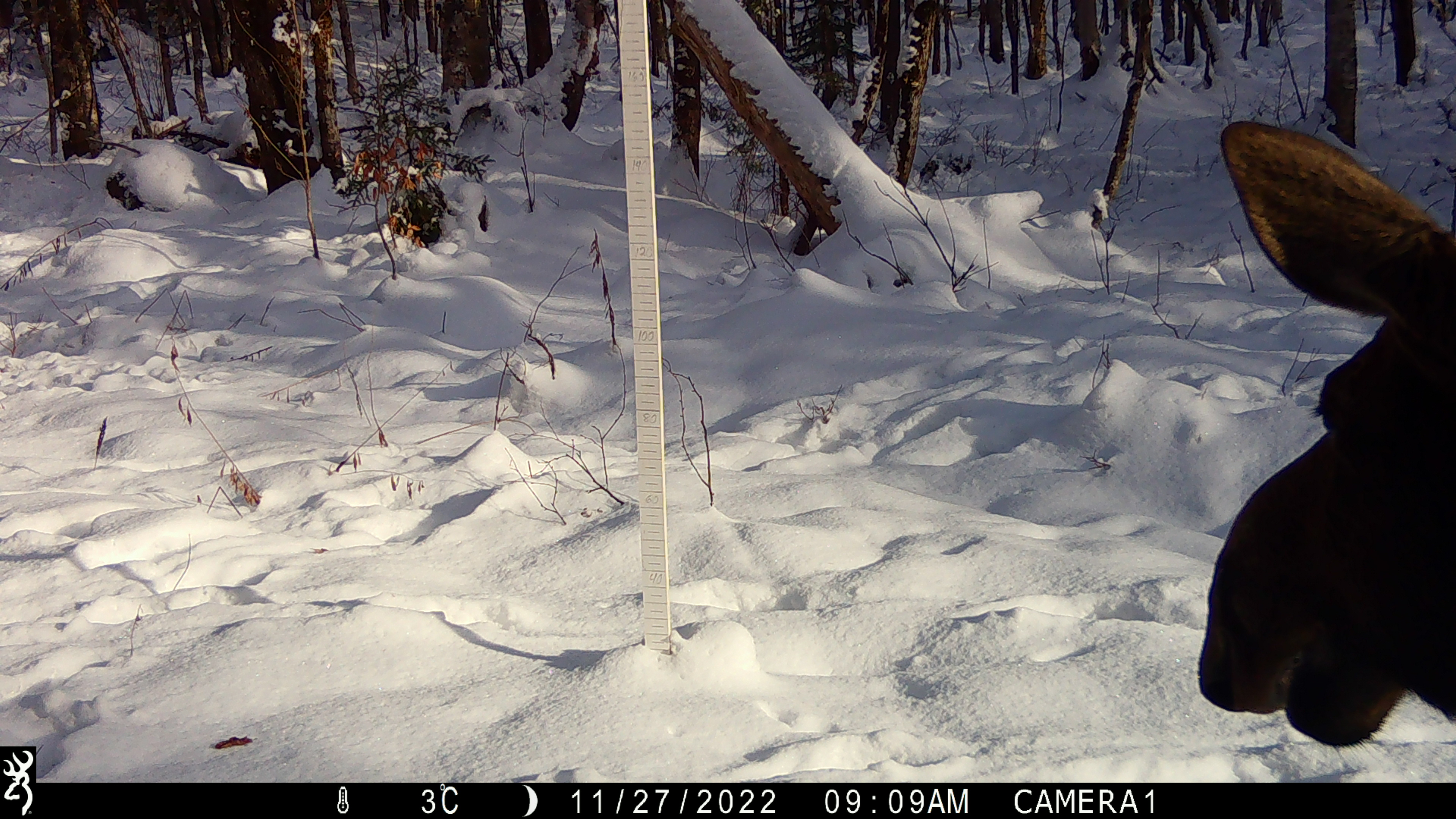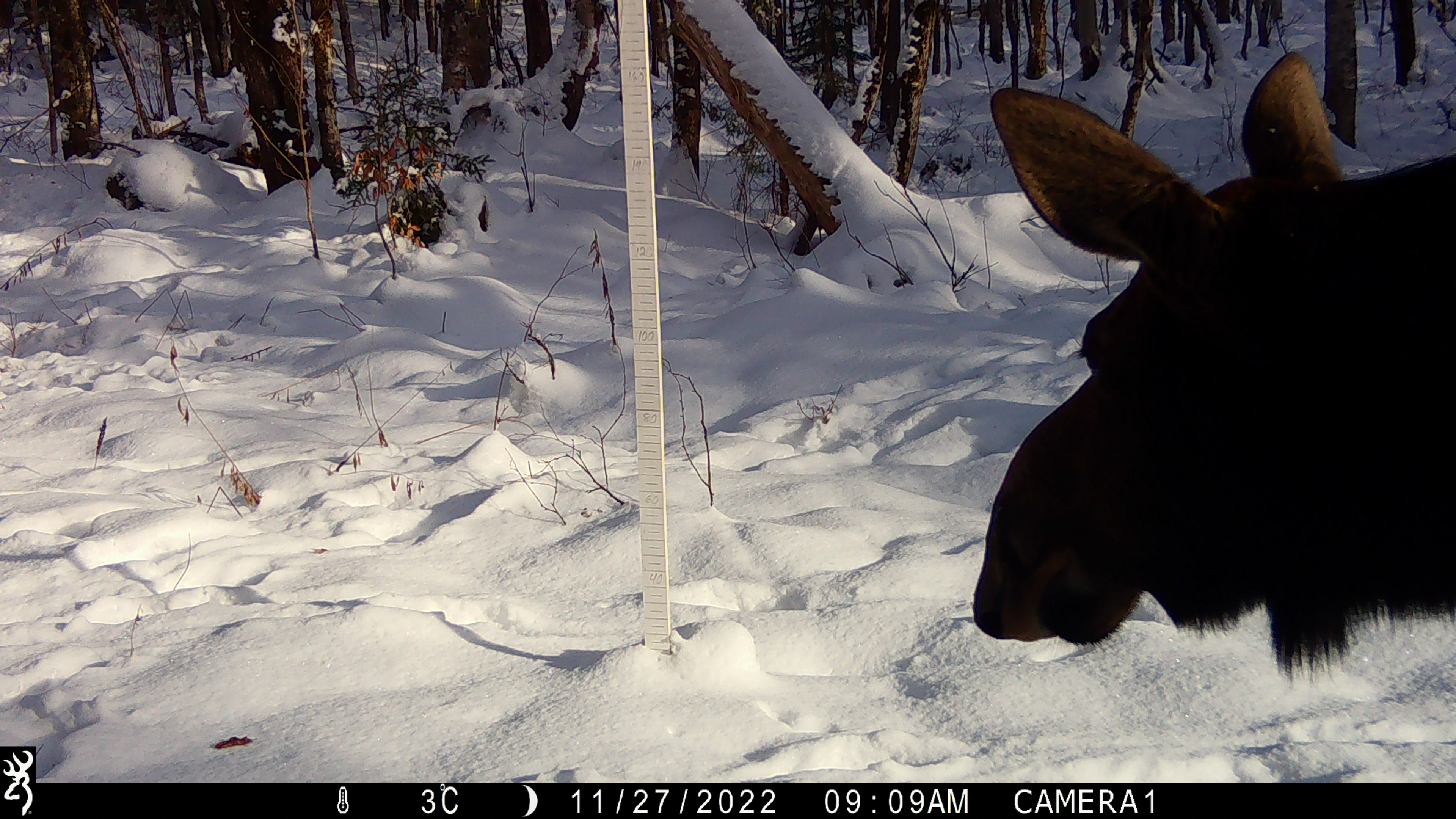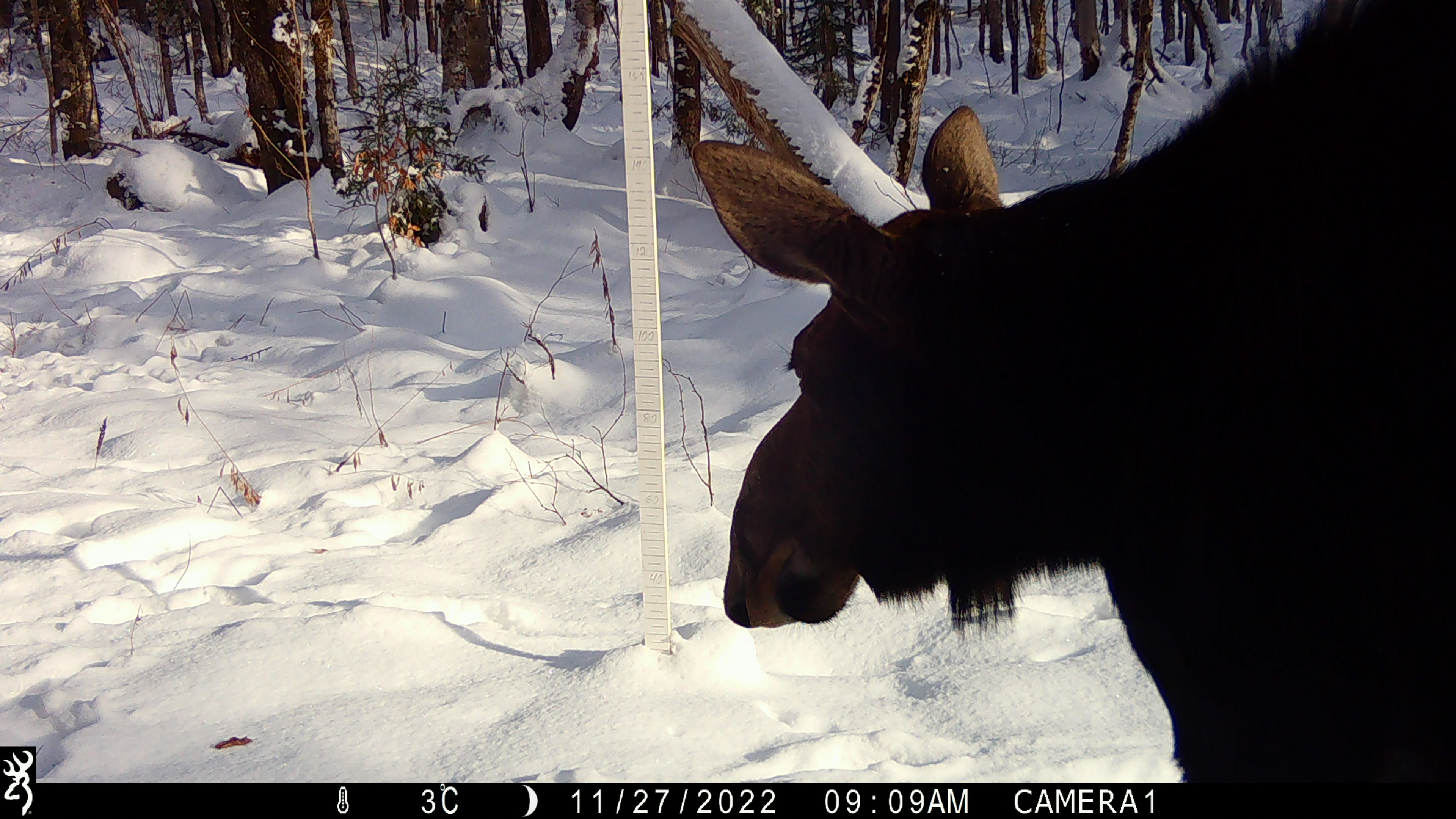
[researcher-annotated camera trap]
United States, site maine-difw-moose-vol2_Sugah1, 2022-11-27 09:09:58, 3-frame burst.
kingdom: Animalia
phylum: Chordata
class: Mammalia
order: Artiodactyla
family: Cervidae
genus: Alces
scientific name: Alces alces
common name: moose